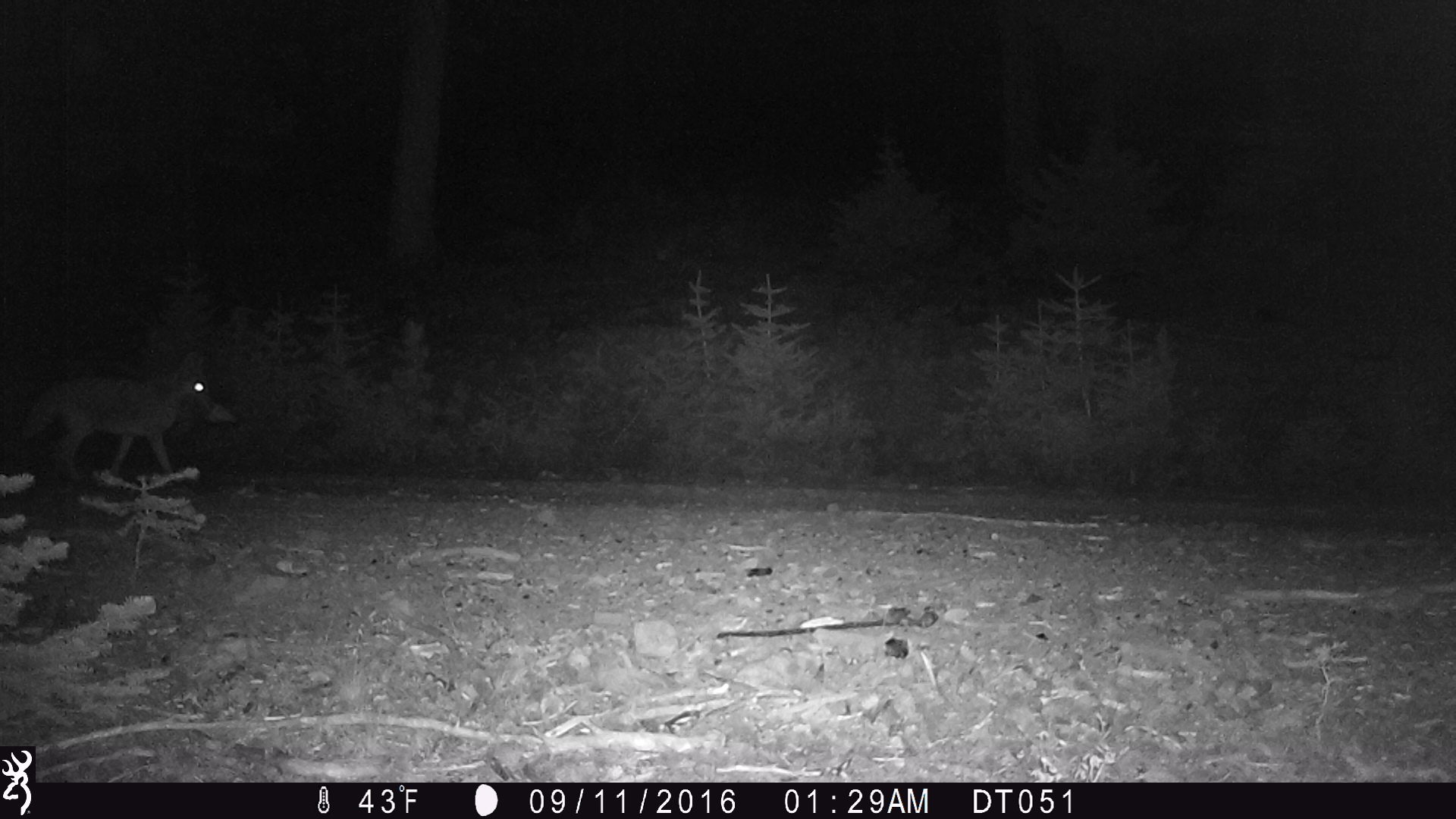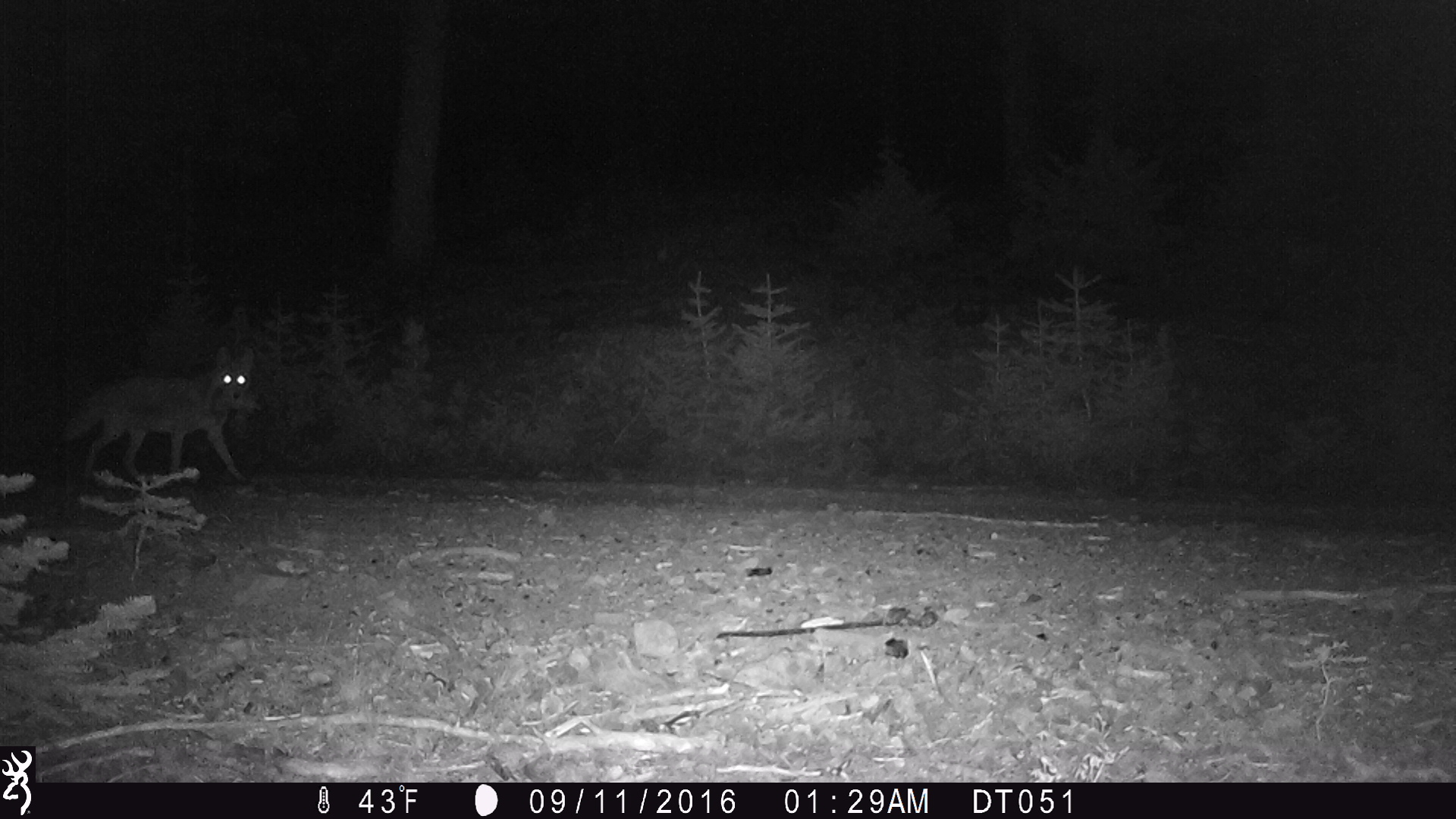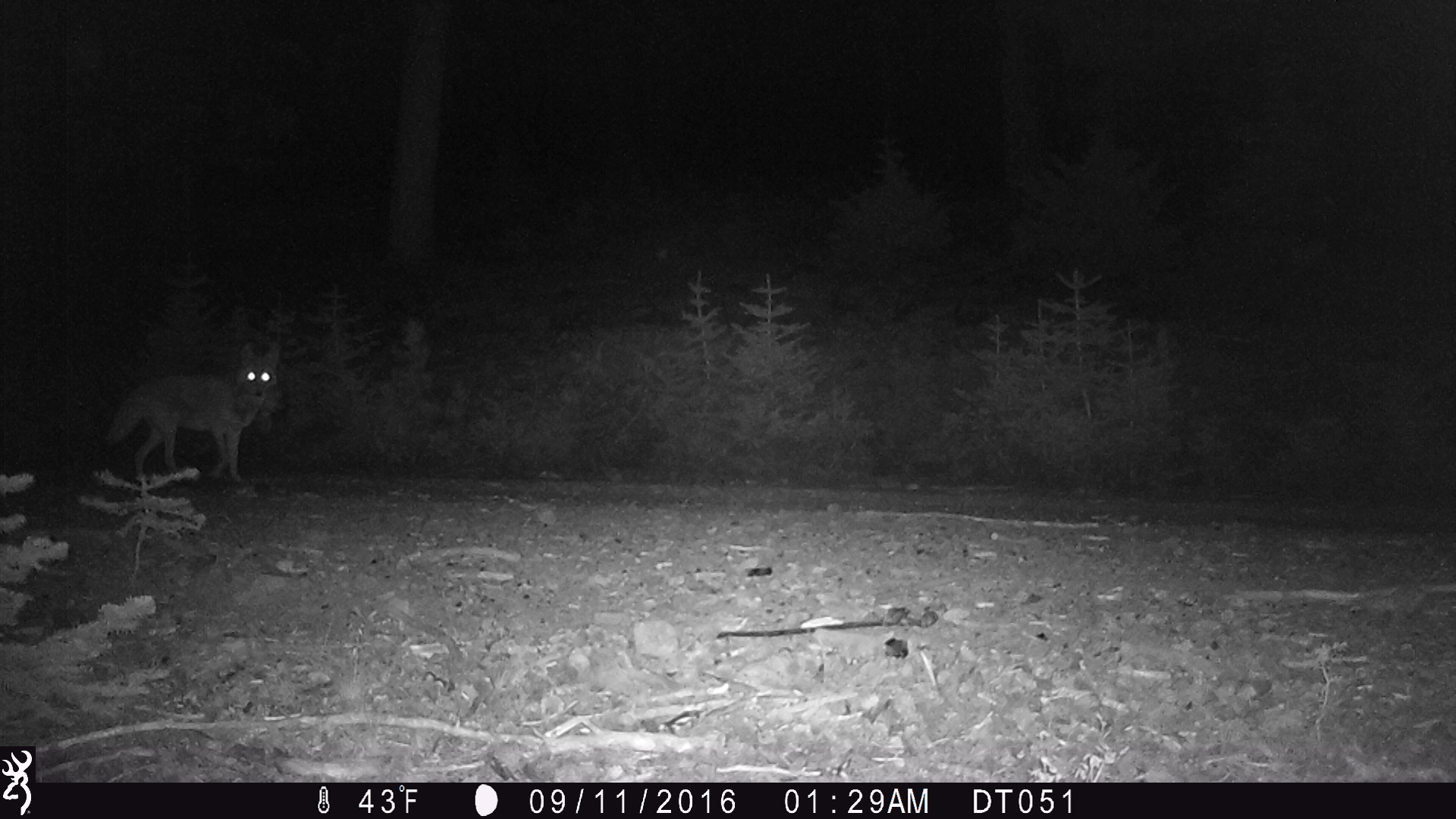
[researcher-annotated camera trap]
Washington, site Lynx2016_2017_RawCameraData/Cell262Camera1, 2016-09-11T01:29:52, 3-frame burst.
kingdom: Animalia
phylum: Chordata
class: Mammalia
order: Carnivora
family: Canidae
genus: Canis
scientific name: Canis latrans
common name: coyote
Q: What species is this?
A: Canis latrans (coyote).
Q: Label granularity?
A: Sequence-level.